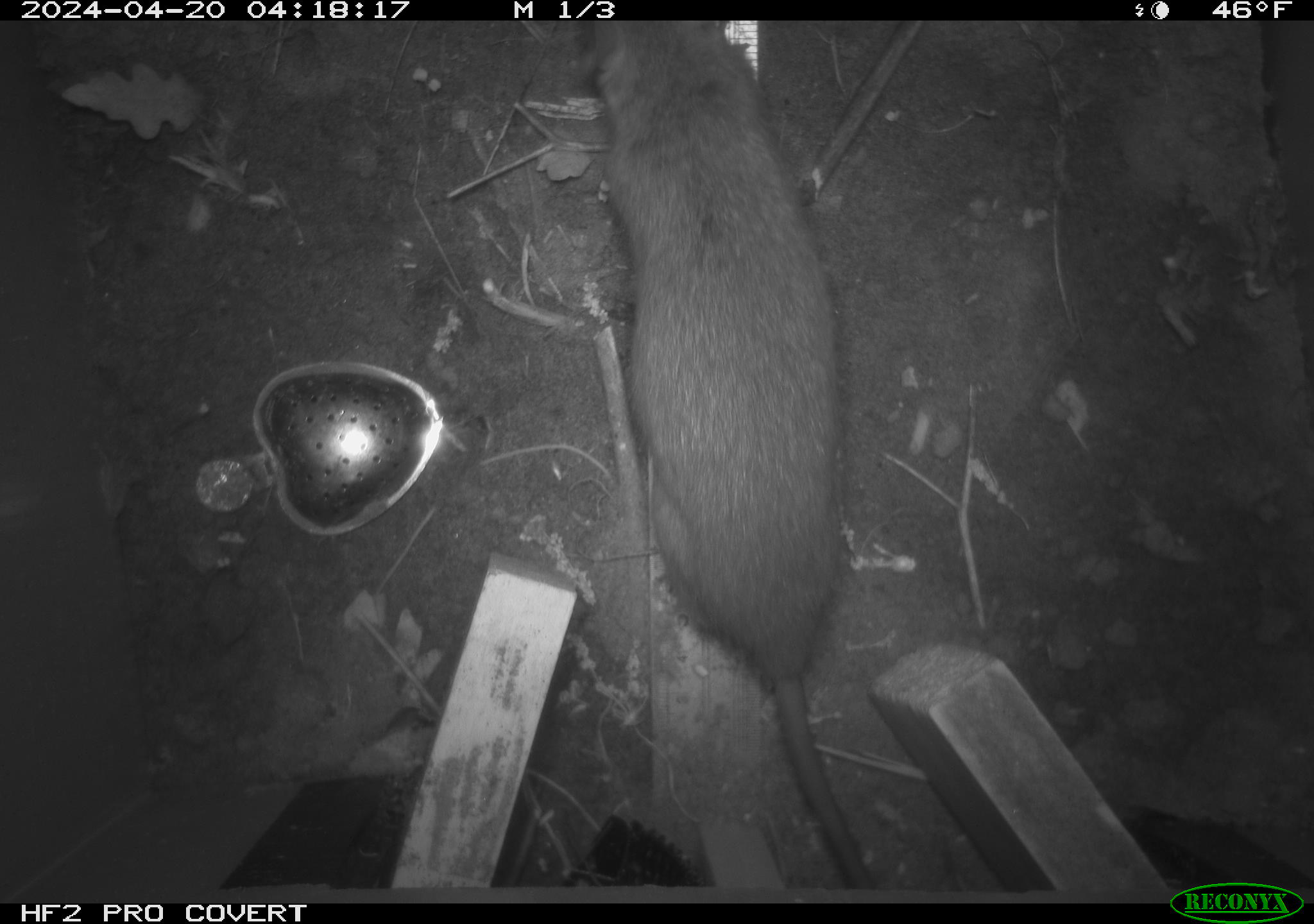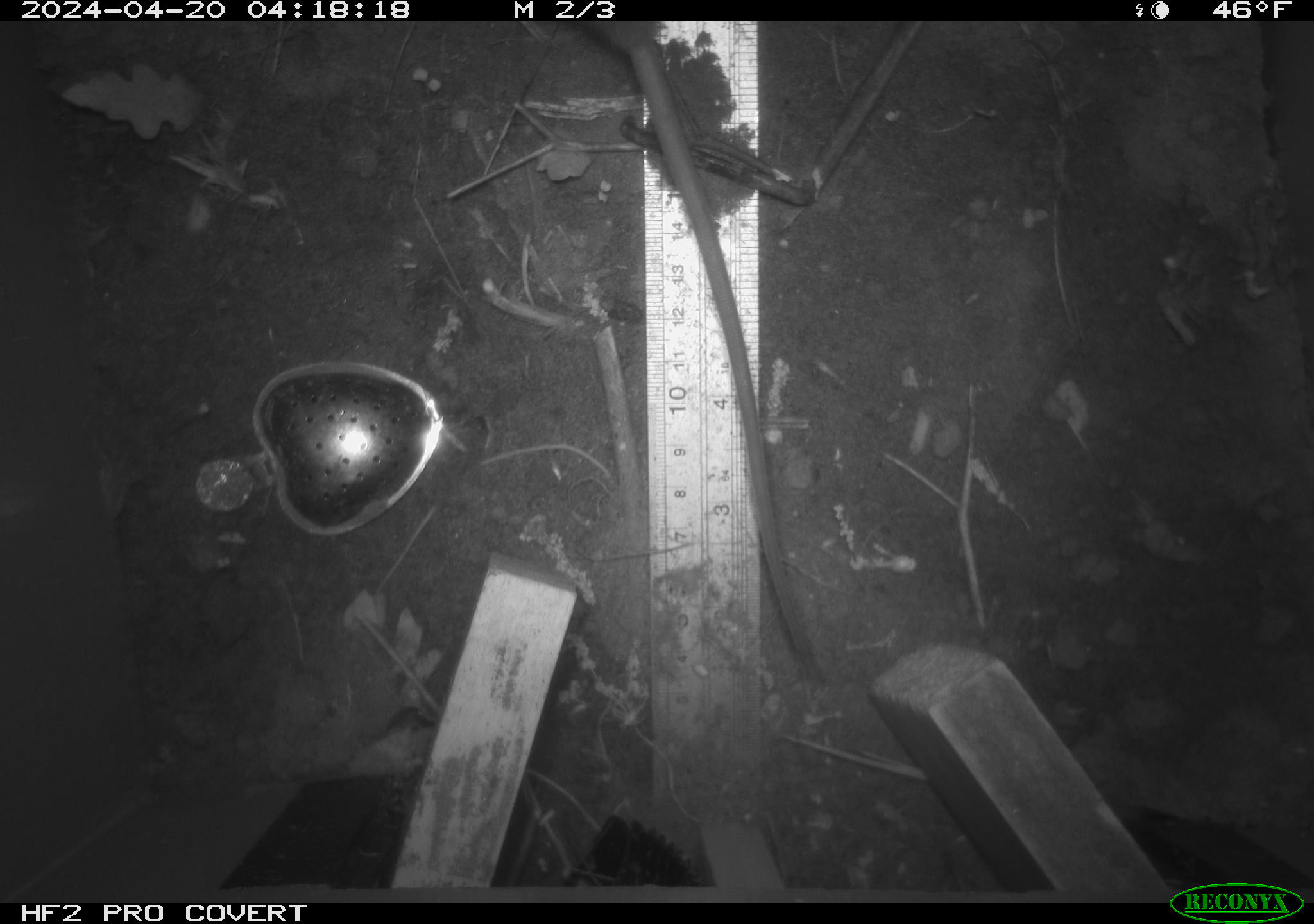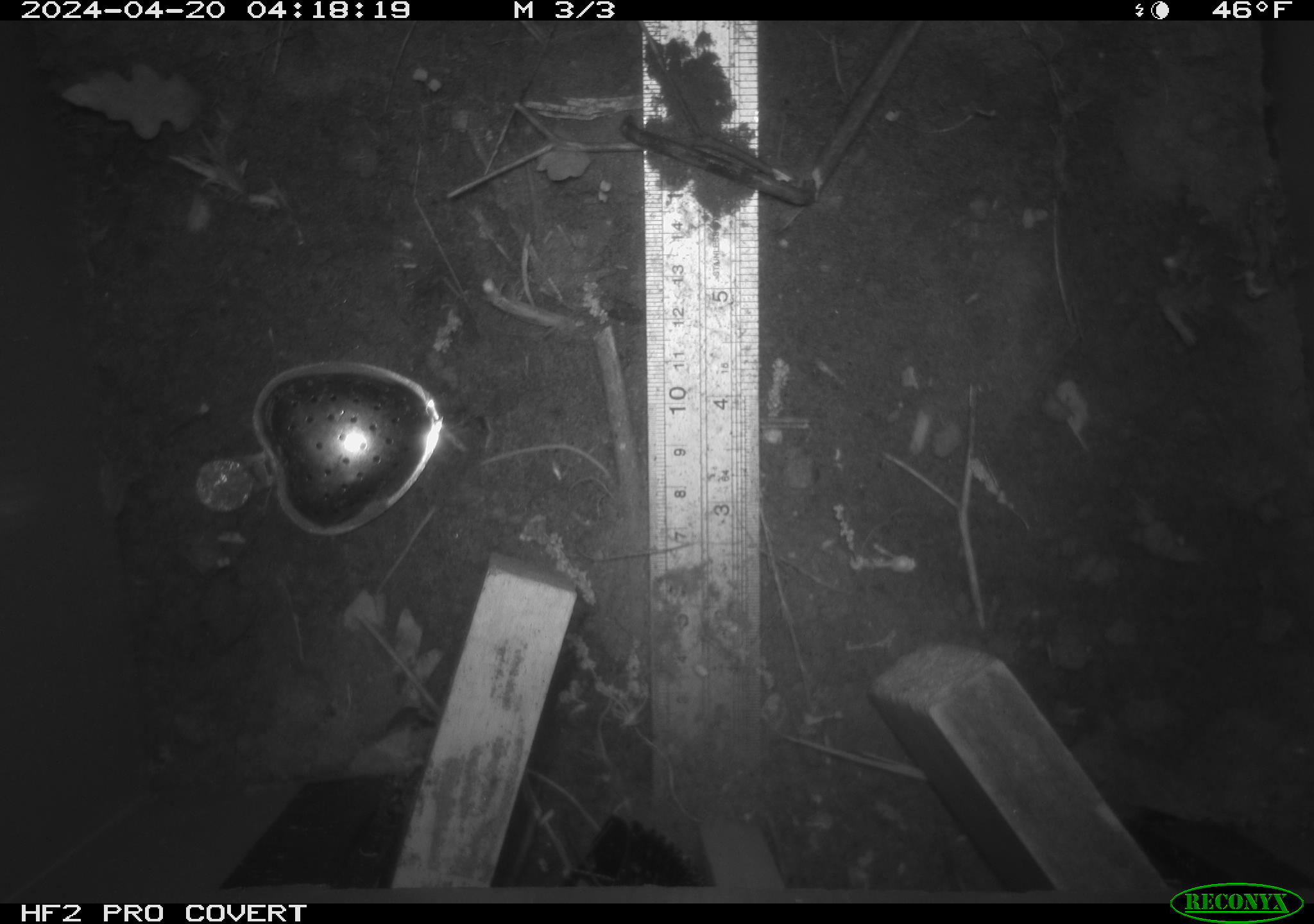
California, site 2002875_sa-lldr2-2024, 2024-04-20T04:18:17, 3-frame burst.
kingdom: Animalia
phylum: Chordata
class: Mammalia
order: Rodentia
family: Muridae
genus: Rattus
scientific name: Rattus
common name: rat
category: rattus species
Rattus species (rat) (Rattus).